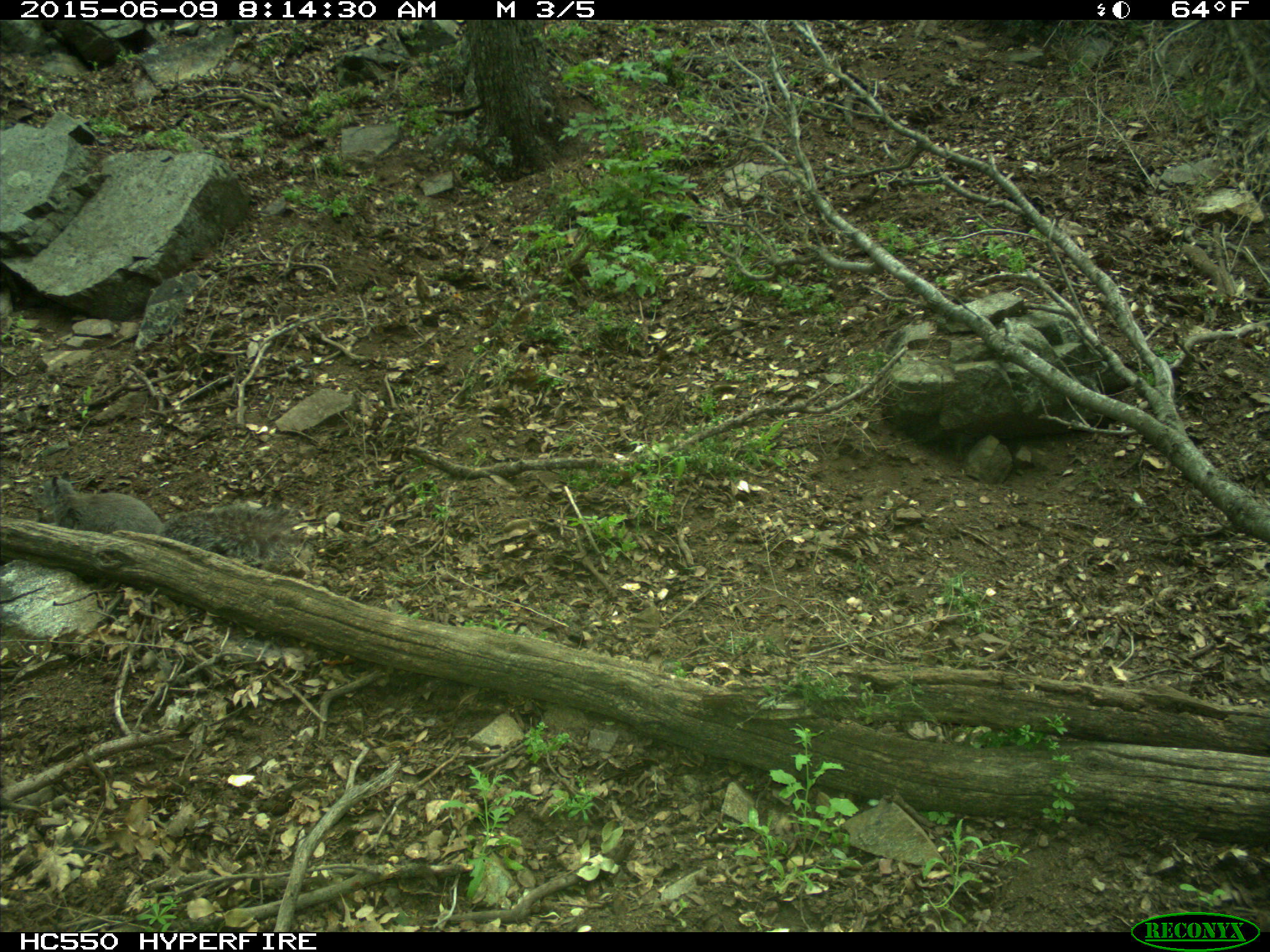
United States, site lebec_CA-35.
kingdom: Animalia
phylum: Chordata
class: Mammalia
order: Rodentia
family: Sciuridae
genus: Sciurus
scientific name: Sciurus carolinensis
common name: eastern gray squirrel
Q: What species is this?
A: Sciurus carolinensis (eastern gray squirrel).